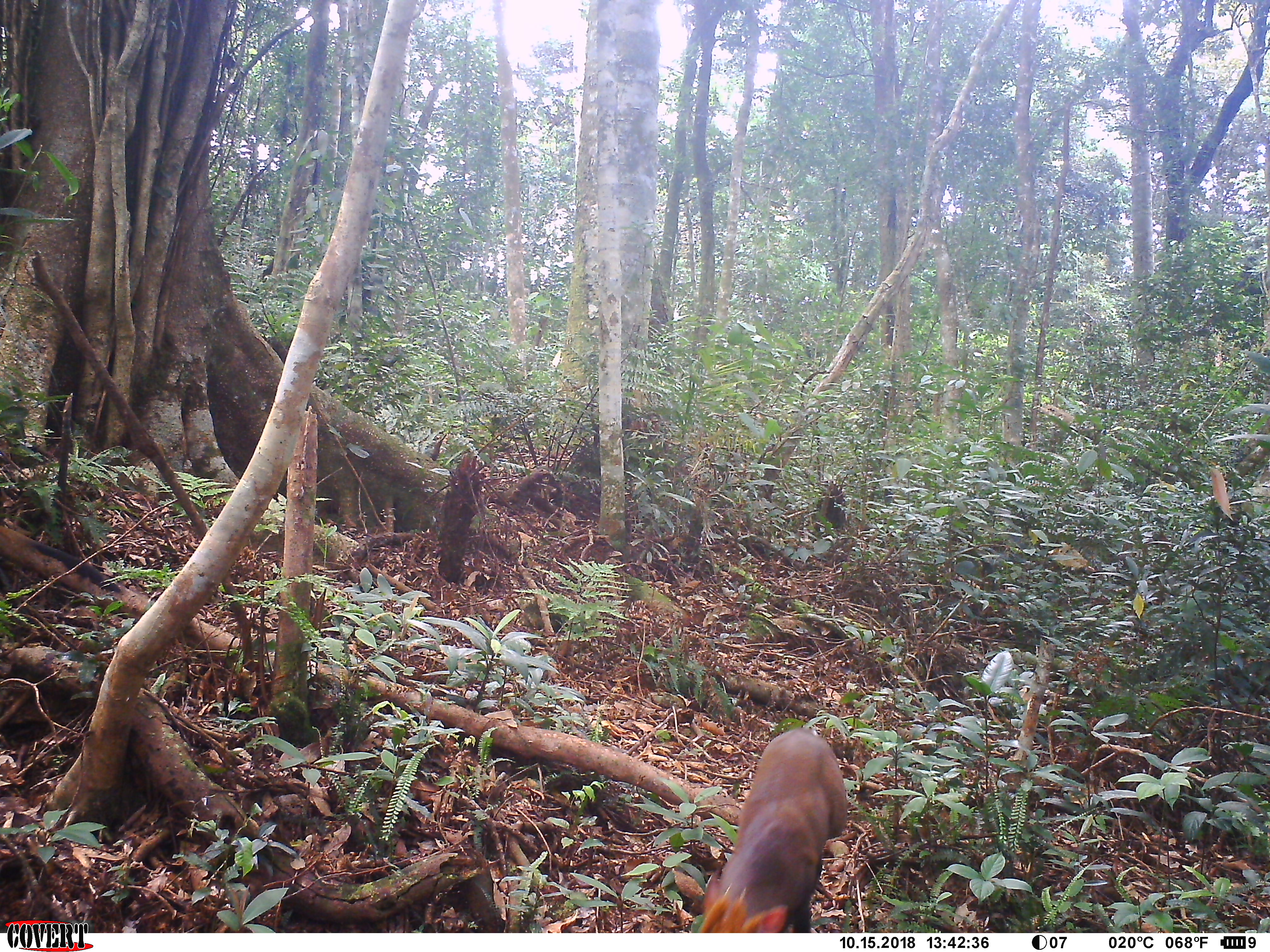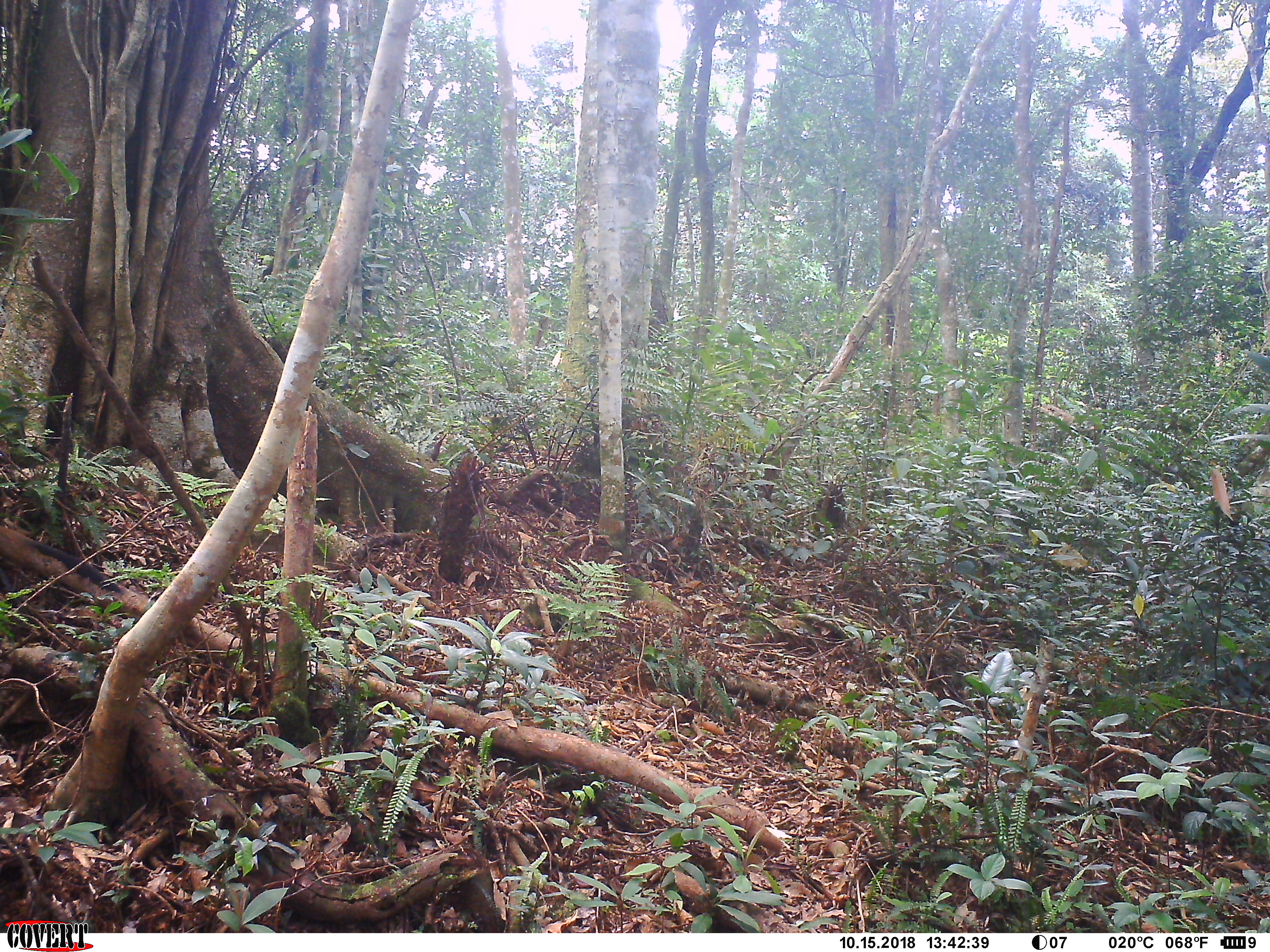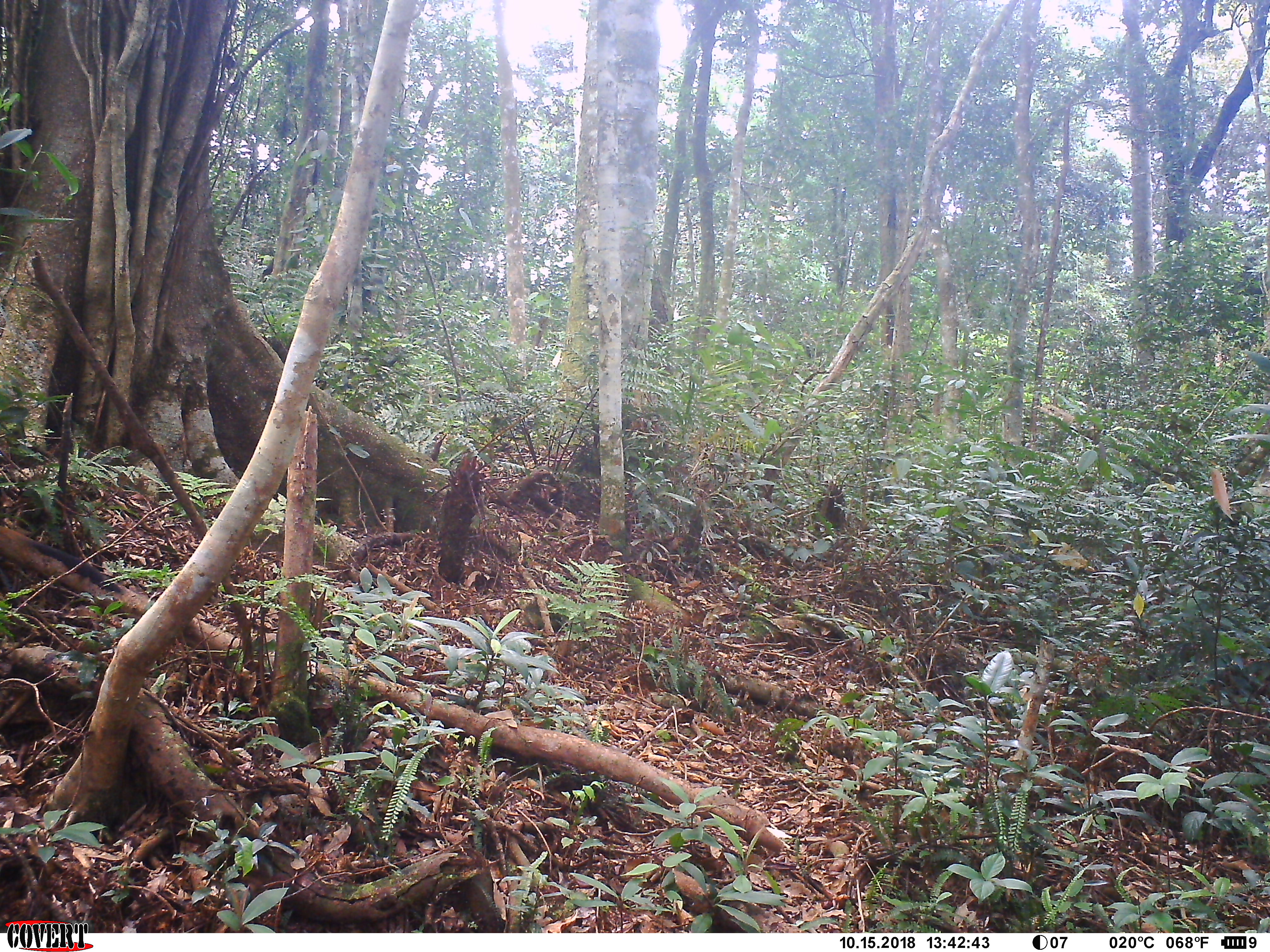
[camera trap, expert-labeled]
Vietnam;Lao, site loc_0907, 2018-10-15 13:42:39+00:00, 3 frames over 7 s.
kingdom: Animalia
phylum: Chordata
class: Mammalia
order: Artiodactyla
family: Cervidae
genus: Muntiacus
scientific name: Muntiacus rooseveltorum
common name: roosevelt's muntjac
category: roosevelts muntjac group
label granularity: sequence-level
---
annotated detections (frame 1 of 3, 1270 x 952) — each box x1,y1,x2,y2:
roosevelts muntjac group: 698,726,847,933